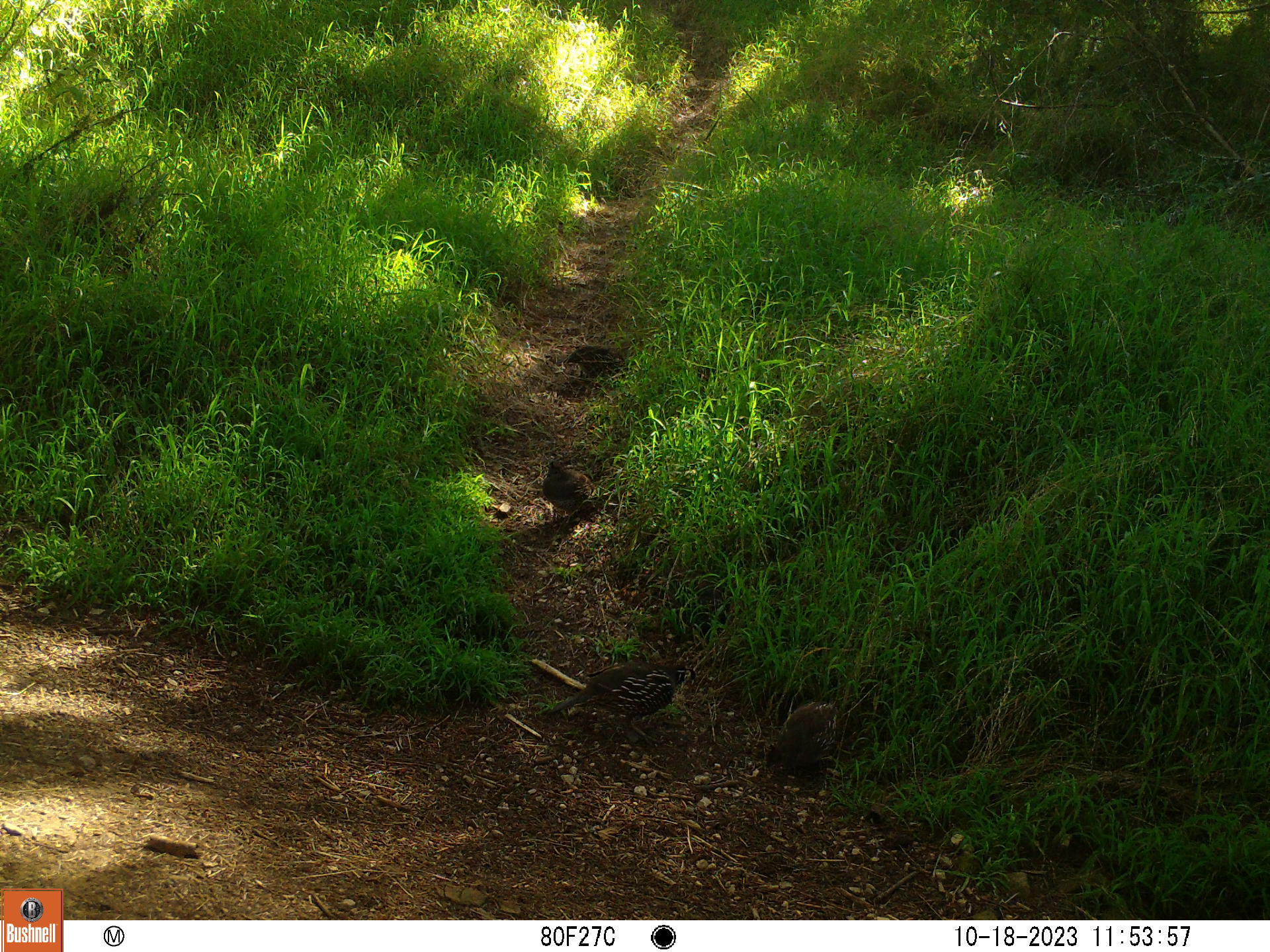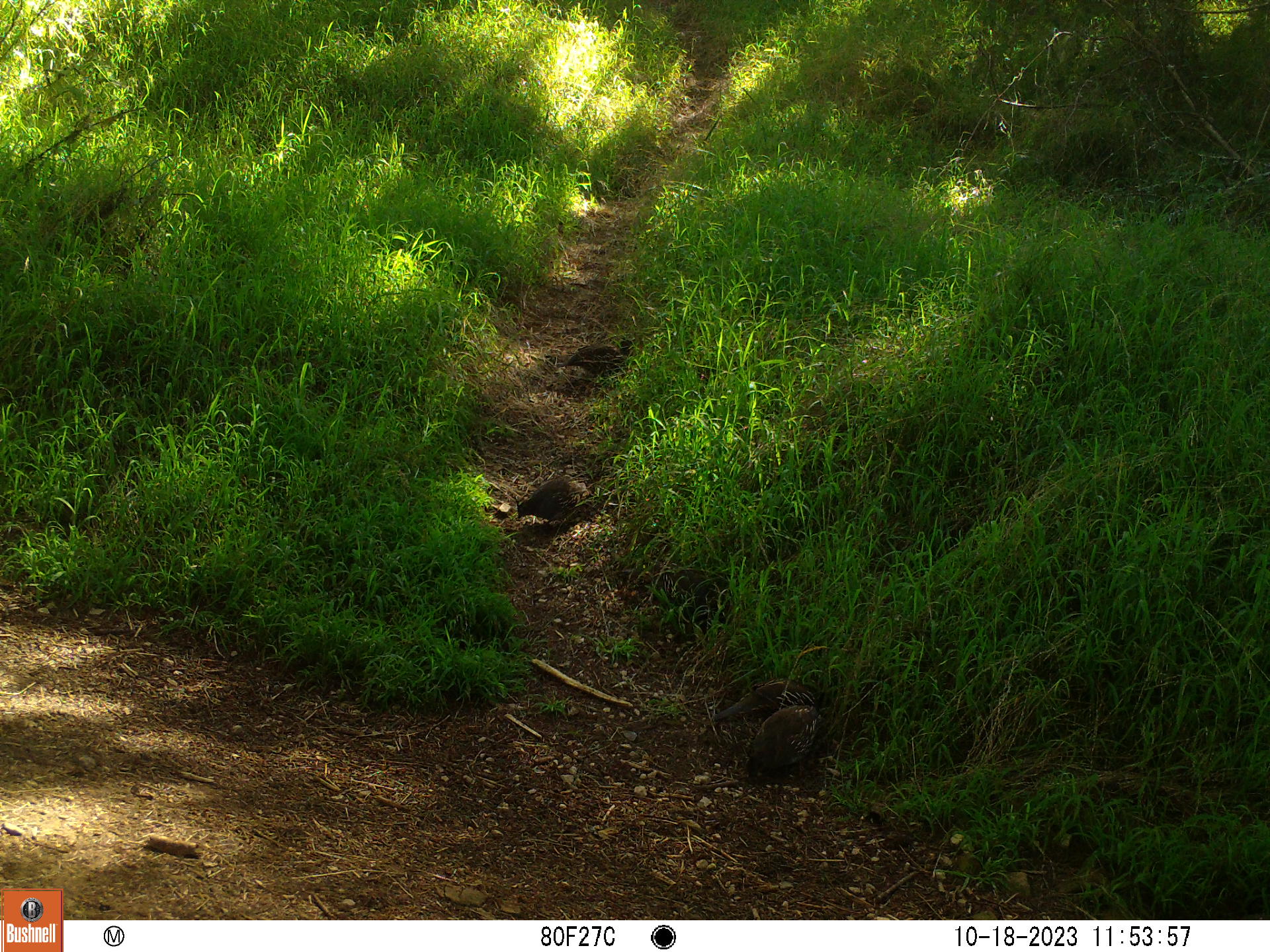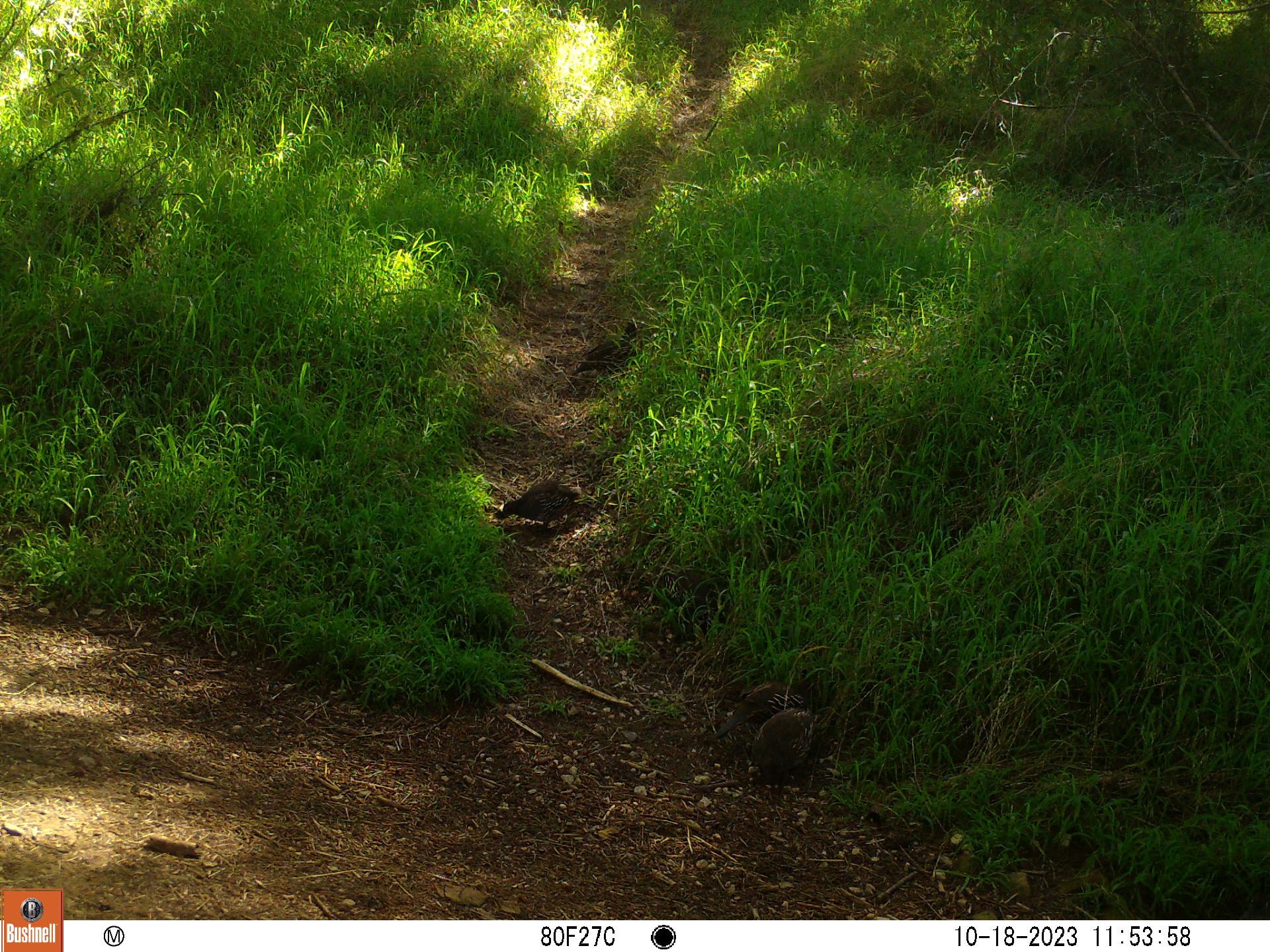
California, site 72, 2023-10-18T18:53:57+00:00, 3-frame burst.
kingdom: Animalia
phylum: Chordata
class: Aves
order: Galliformes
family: Odontophoridae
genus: Callipepla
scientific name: Callipepla californica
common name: california quail